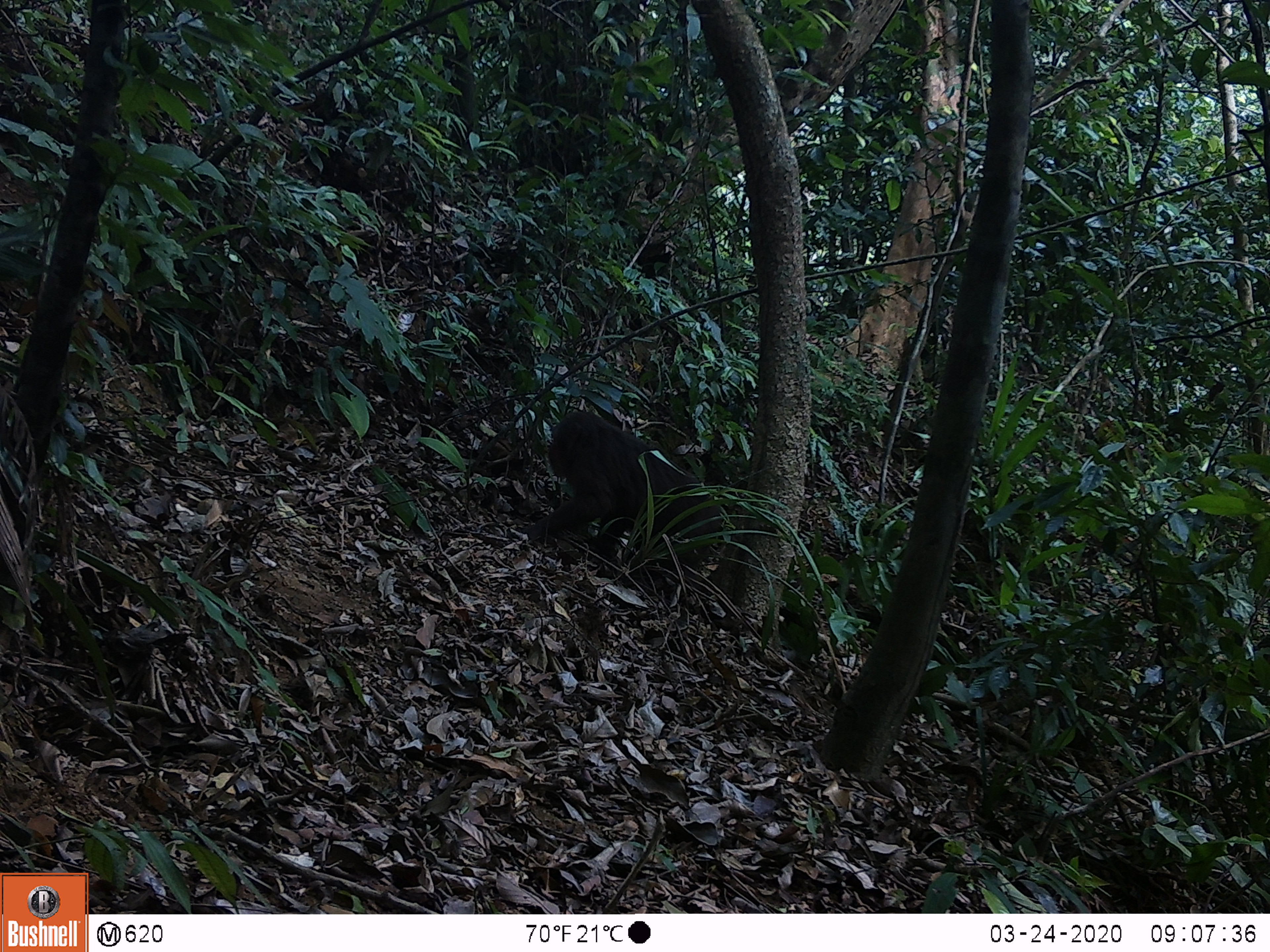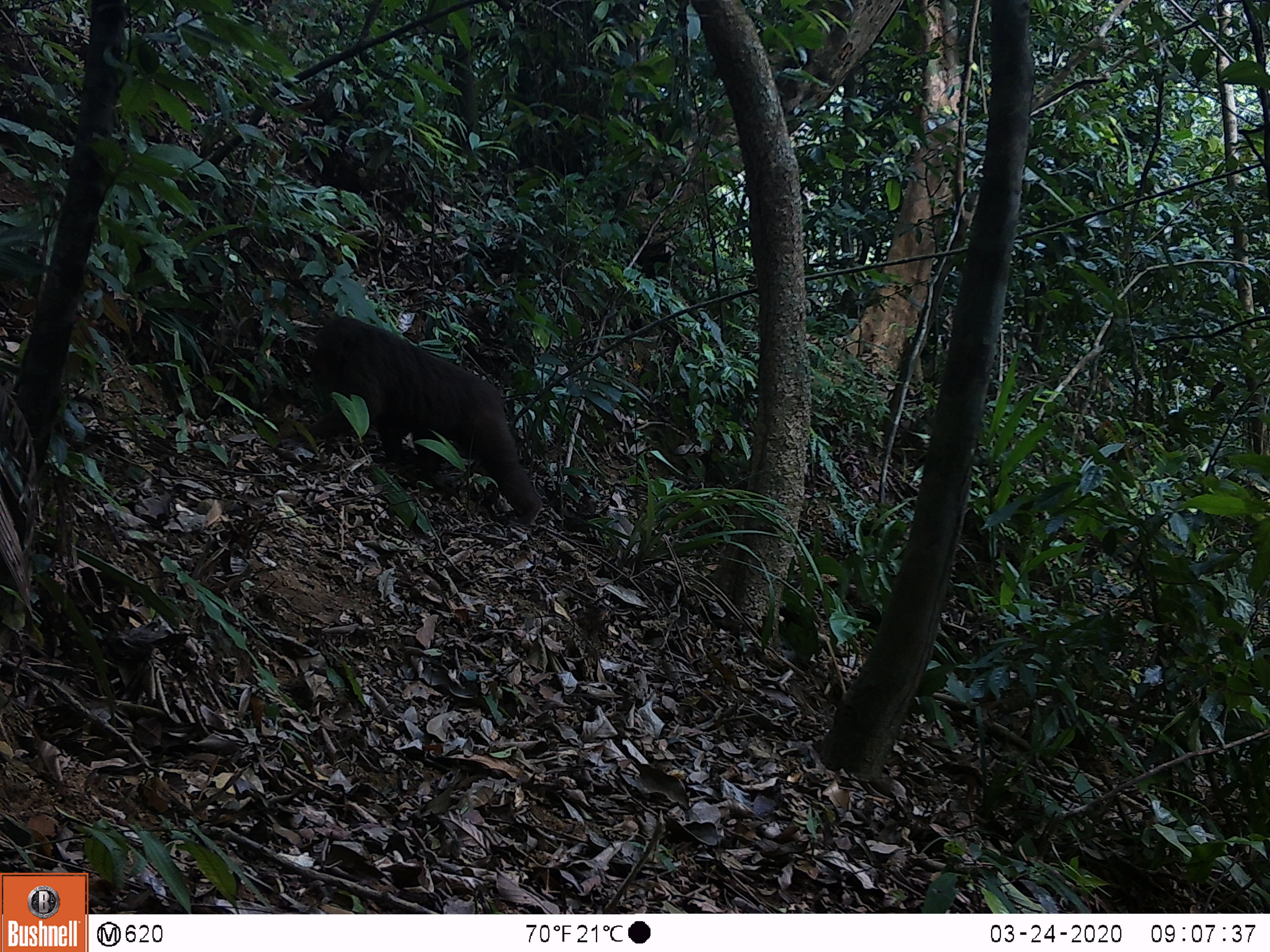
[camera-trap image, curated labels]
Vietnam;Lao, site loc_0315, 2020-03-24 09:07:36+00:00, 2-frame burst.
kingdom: Animalia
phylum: Chordata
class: Mammalia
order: Primates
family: Cercopithecidae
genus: Macaca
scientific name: Macaca arctoides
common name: stump-tailed macaque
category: stump tailed macaque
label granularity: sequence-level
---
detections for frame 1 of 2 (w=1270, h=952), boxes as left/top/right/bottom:
stump tailed macaque: 520/410/721/577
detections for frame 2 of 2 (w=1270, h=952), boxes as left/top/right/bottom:
stump tailed macaque: 296/316/543/527